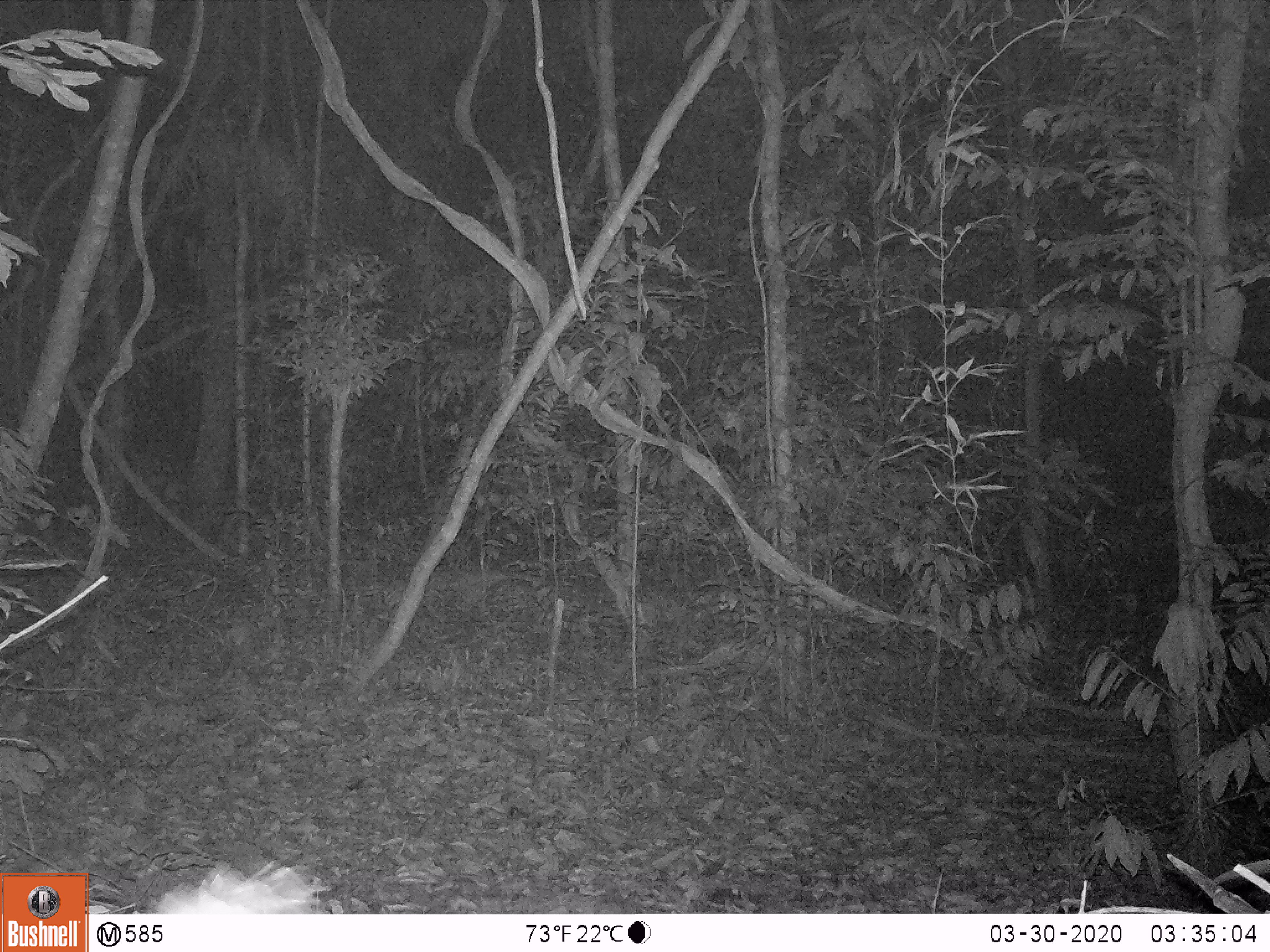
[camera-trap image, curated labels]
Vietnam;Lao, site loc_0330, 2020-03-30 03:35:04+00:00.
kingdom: Animalia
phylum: Chordata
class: Mammalia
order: Rodentia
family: Hystricidae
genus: Atherurus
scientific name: Atherurus macrourus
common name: asiatic brush-tailed porcupine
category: asiatic brush tailed porcupine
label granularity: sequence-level